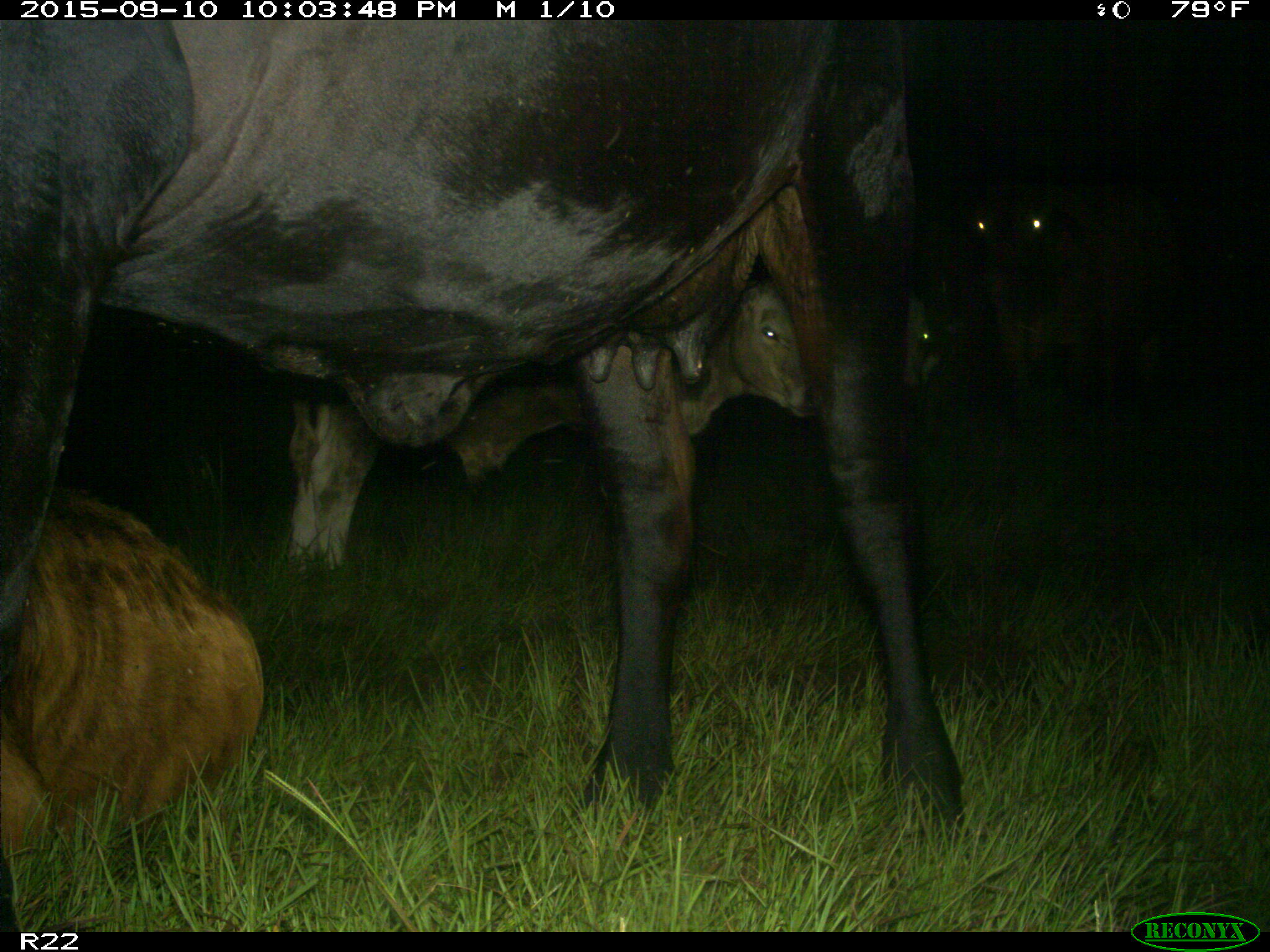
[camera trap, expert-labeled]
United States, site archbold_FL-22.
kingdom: Animalia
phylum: Chordata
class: Mammalia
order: Artiodactyla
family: Bovidae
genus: Bos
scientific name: Bos taurus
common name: domestic cow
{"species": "Bos taurus (domestic cow)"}